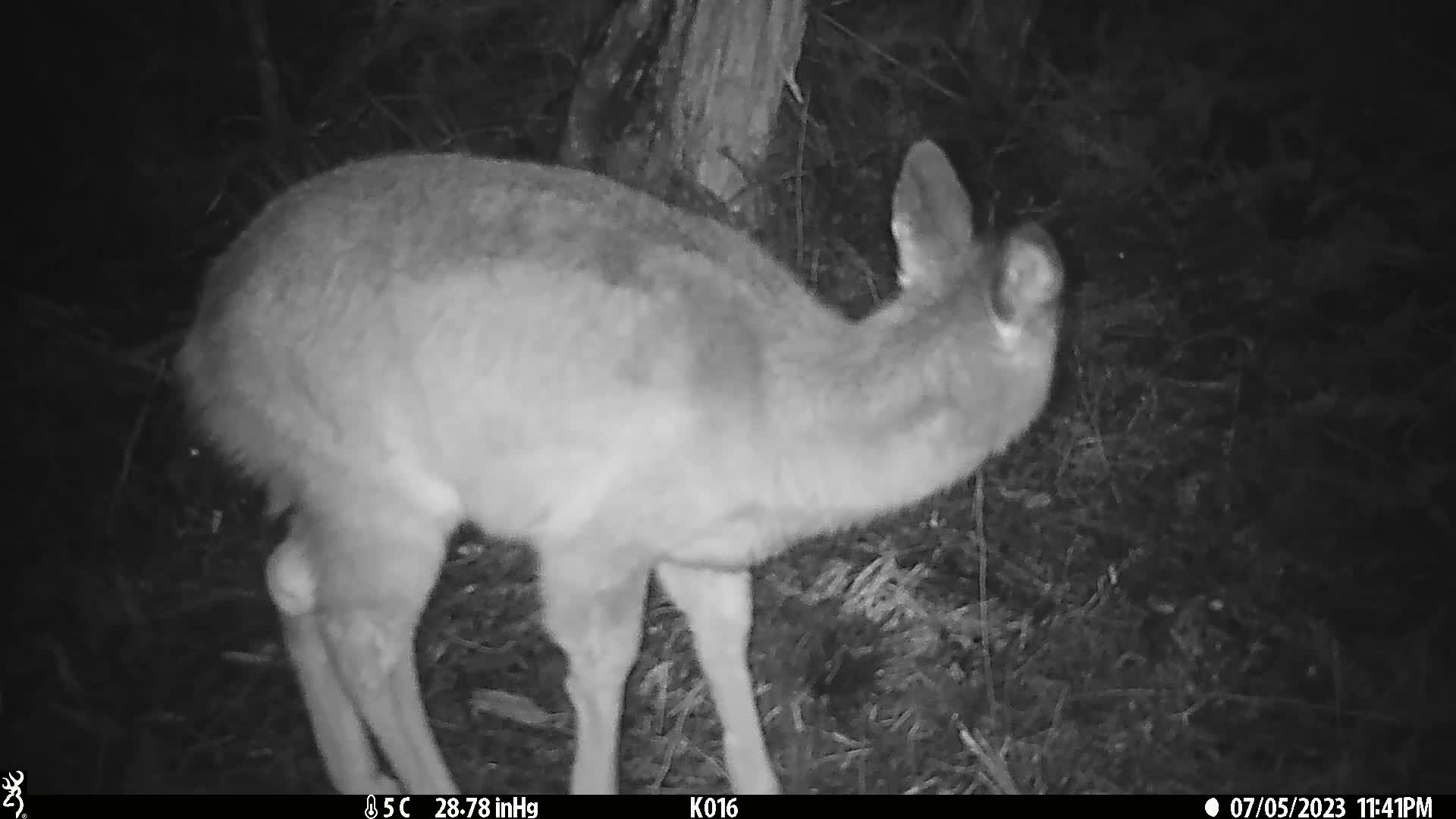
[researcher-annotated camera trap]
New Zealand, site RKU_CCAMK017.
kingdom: Animalia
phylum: Chordata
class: Mammalia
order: Artiodactyla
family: Cervidae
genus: Odocoileus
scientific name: Odocoileus virginianus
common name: white-tailed deer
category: white tailed deer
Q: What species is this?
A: White tailed deer (white-tailed deer) (Odocoileus virginianus).